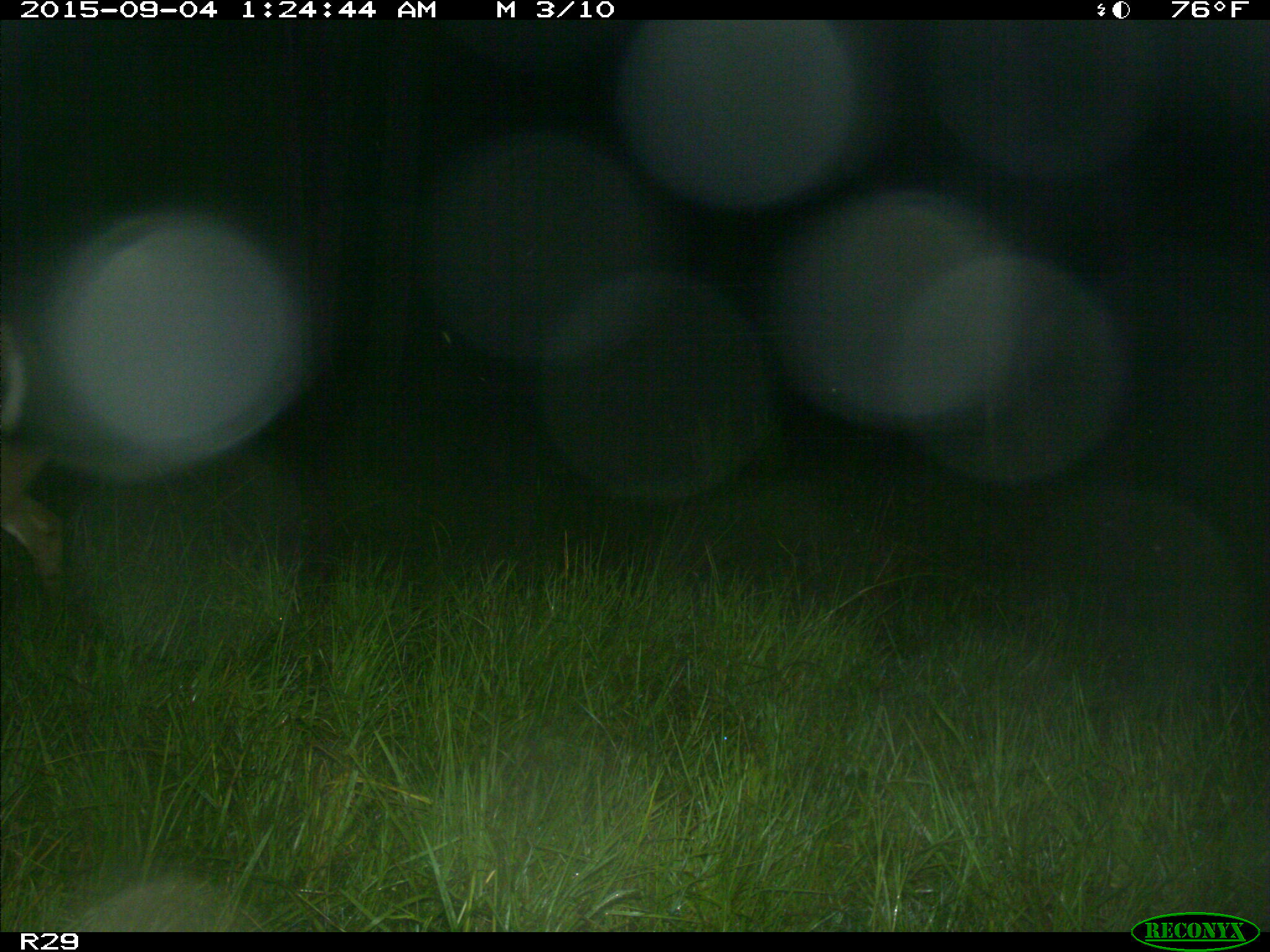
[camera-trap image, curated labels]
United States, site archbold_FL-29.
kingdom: Animalia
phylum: Chordata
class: Mammalia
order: Artiodactyla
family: Cervidae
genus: Odocoileus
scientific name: Odocoileus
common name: deer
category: unidentified deer